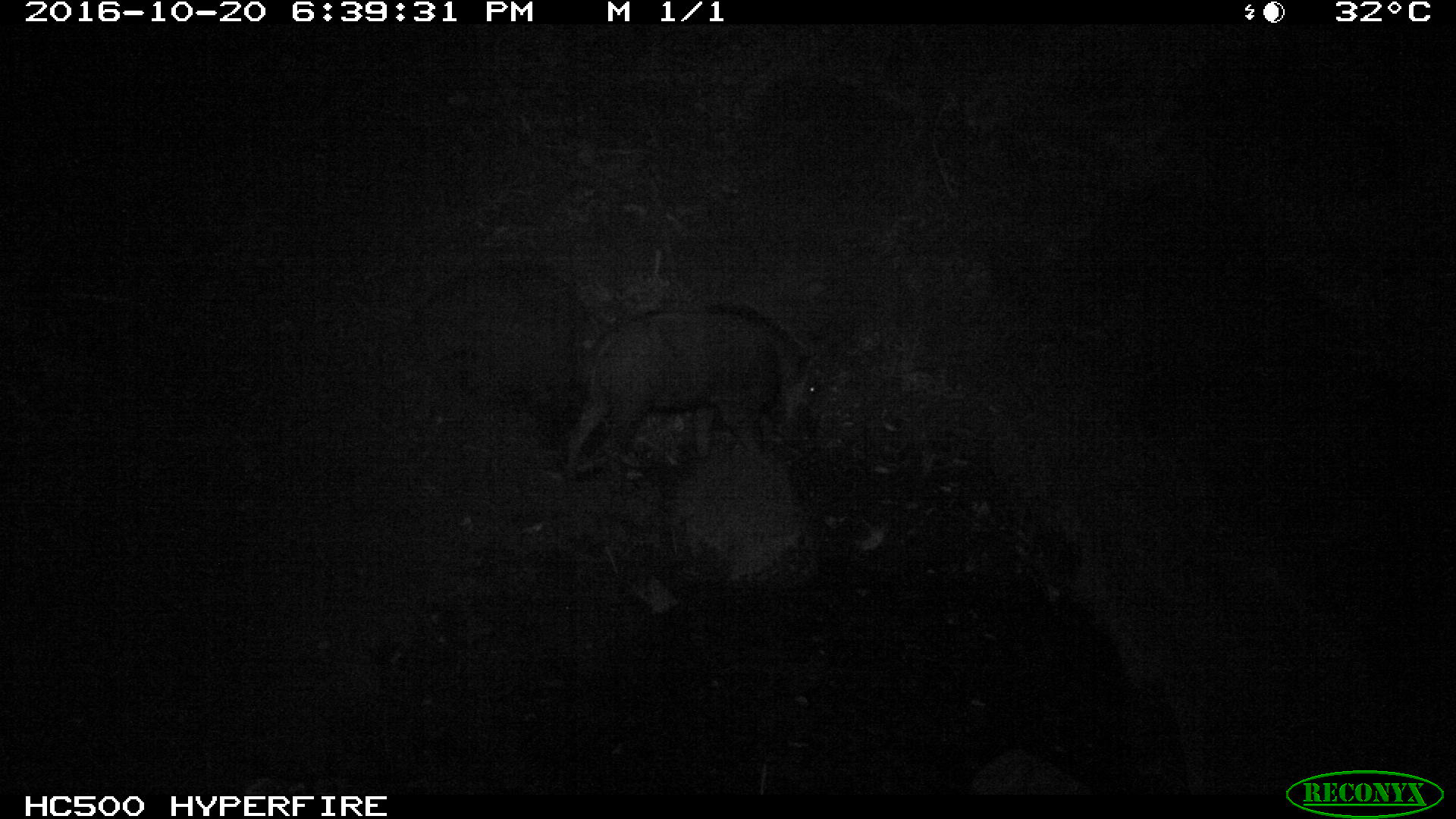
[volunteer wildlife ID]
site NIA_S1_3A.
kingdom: Animalia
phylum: Chordata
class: Mammalia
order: Artiodactyla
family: Suidae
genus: Phacochoerus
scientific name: Phacochoerus africanus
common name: warthog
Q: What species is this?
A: Warthog (Phacochoerus africanus).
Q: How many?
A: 1.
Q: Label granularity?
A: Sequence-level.